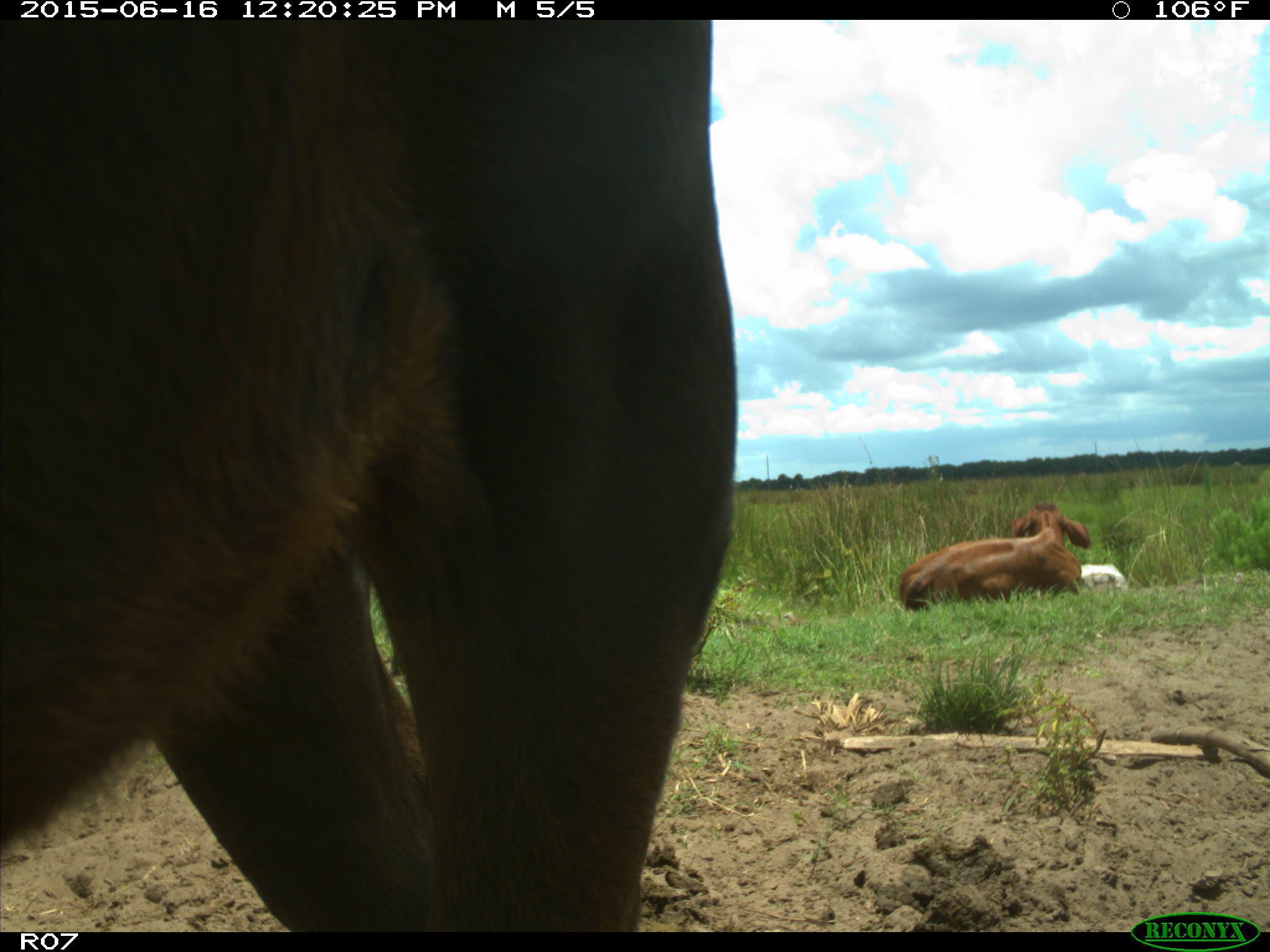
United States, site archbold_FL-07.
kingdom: Animalia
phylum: Chordata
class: Mammalia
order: Artiodactyla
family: Bovidae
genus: Bos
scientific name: Bos taurus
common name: domestic cow